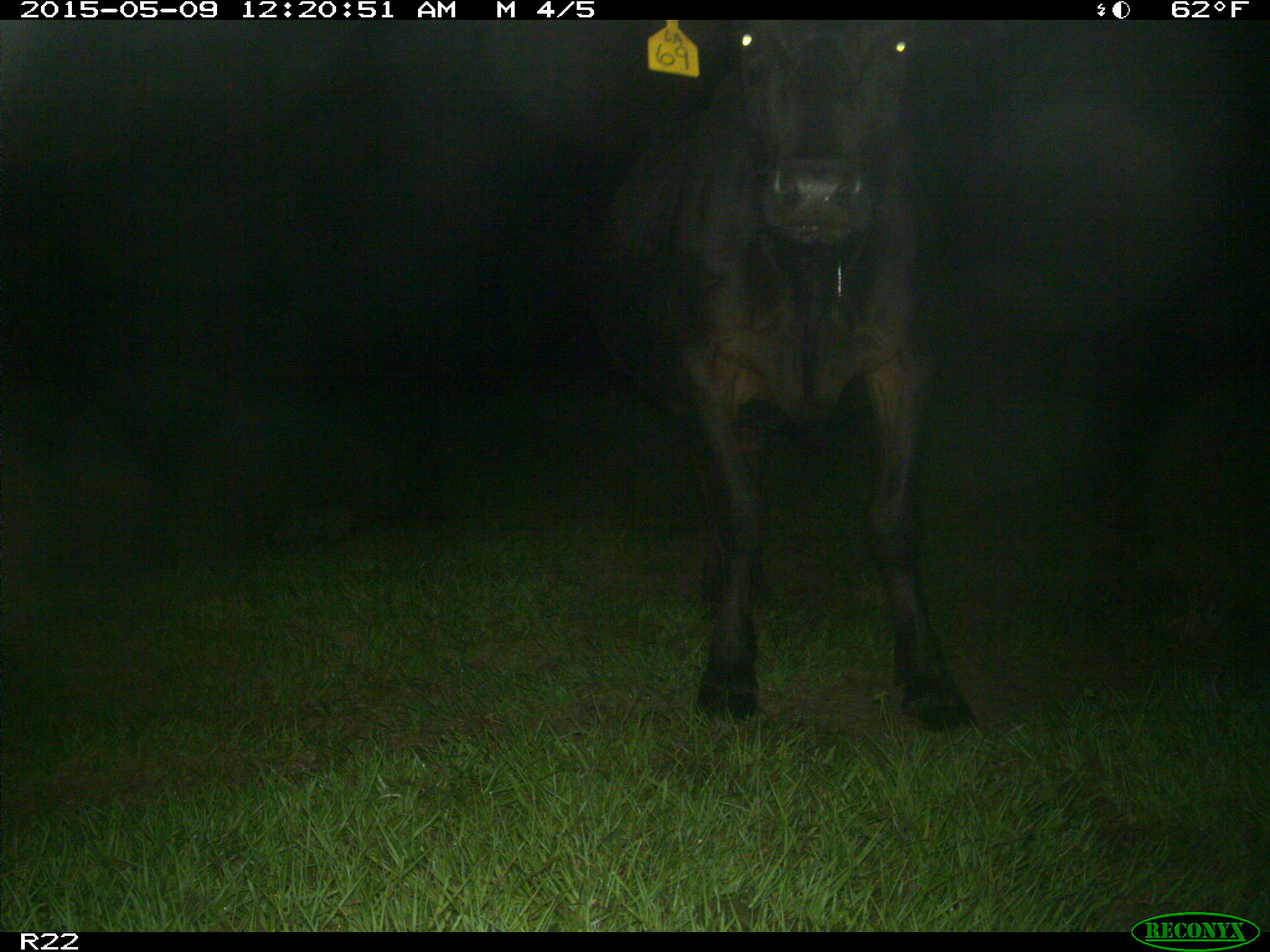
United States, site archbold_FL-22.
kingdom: Animalia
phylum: Chordata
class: Mammalia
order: Artiodactyla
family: Bovidae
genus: Bos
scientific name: Bos taurus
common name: domestic cow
Bos taurus (domestic cow).